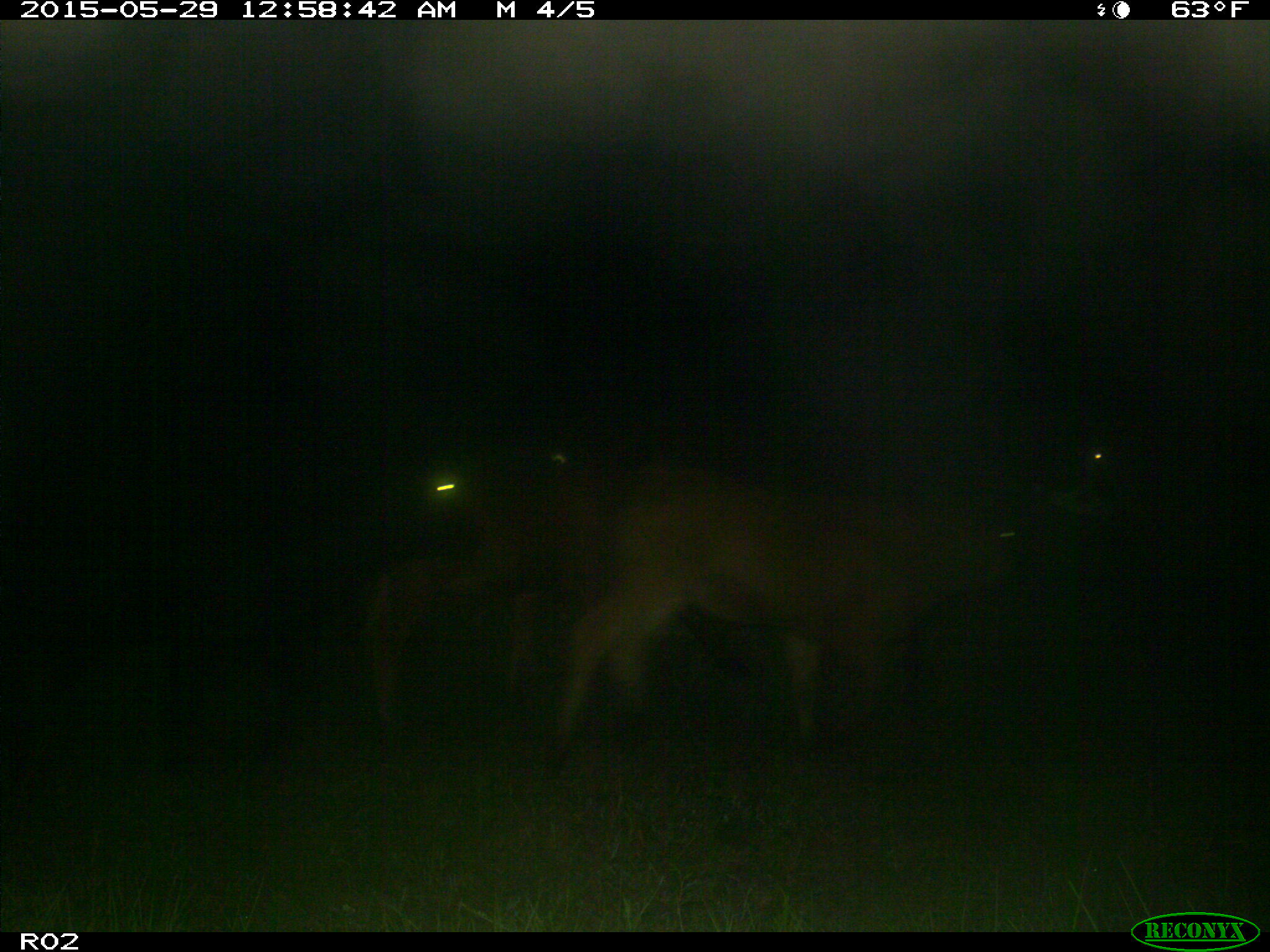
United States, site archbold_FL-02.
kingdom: Animalia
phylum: Chordata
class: Mammalia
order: Artiodactyla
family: Bovidae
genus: Bos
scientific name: Bos taurus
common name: domestic cow